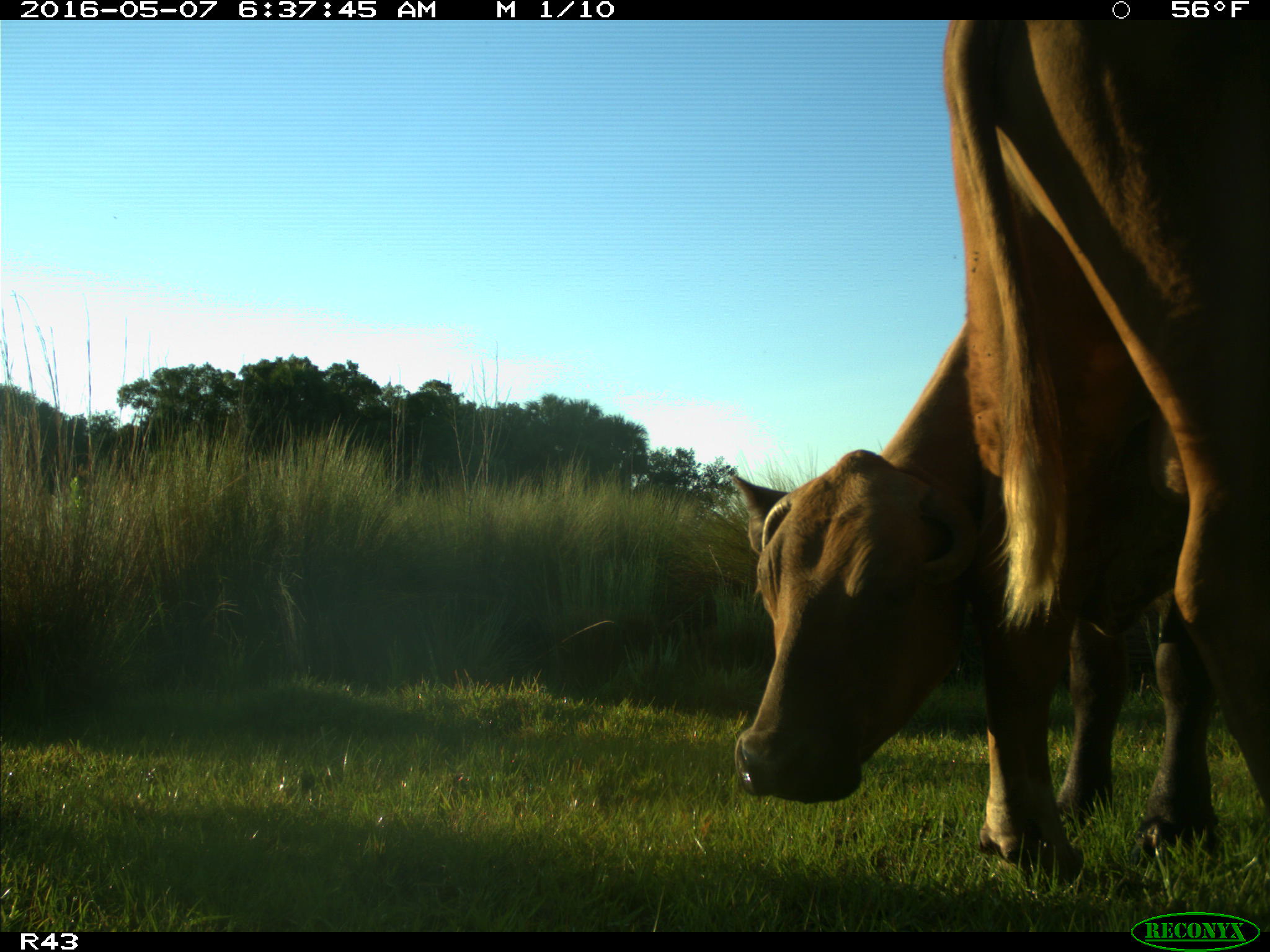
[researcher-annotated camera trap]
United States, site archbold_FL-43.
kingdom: Animalia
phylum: Chordata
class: Mammalia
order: Artiodactyla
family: Bovidae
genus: Bos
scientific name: Bos taurus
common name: domestic cow